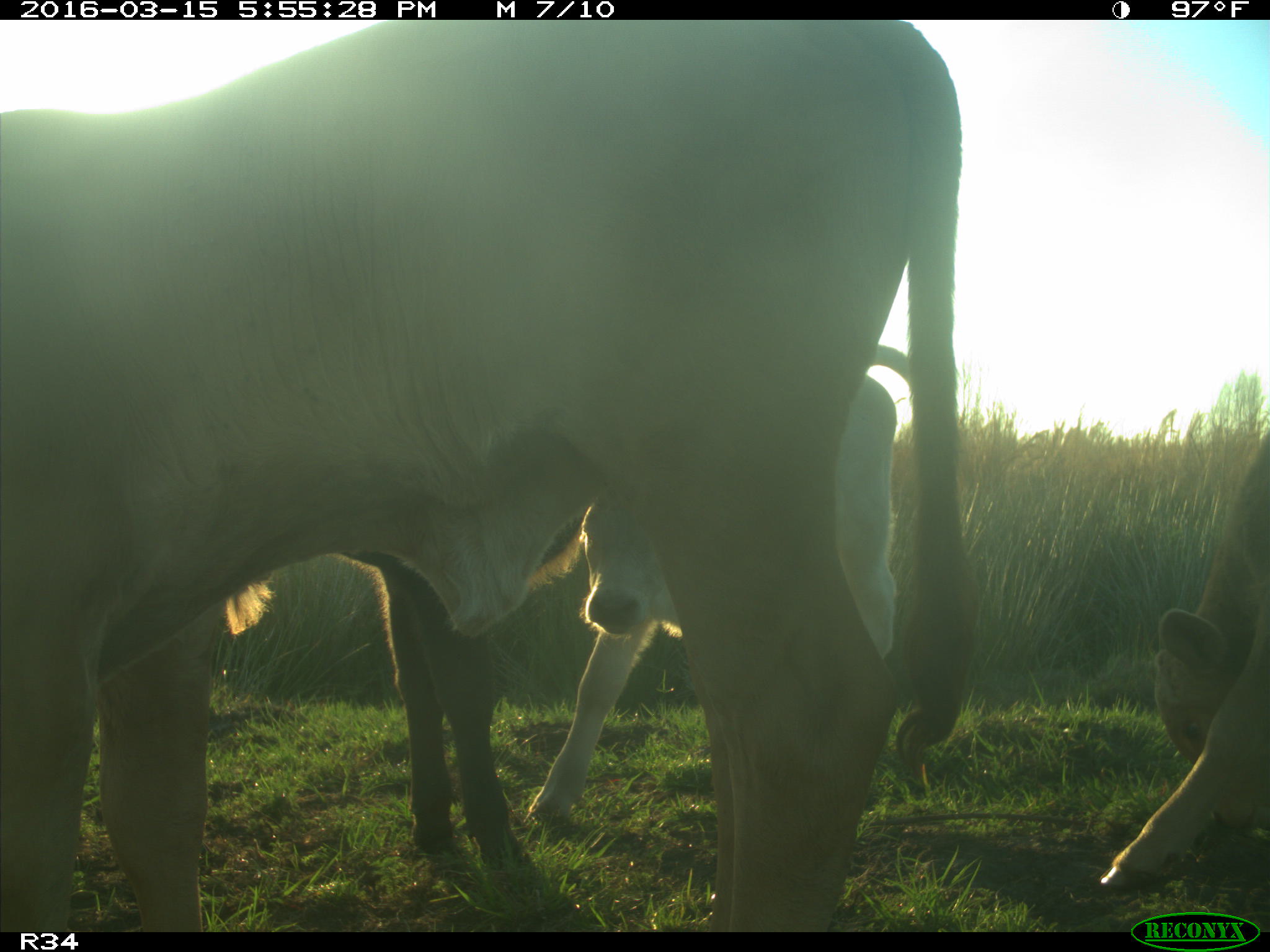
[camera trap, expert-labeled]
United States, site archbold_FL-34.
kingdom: Animalia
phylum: Chordata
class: Mammalia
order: Artiodactyla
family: Bovidae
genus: Bos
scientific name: Bos taurus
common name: domestic cow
Bos taurus (domestic cow).